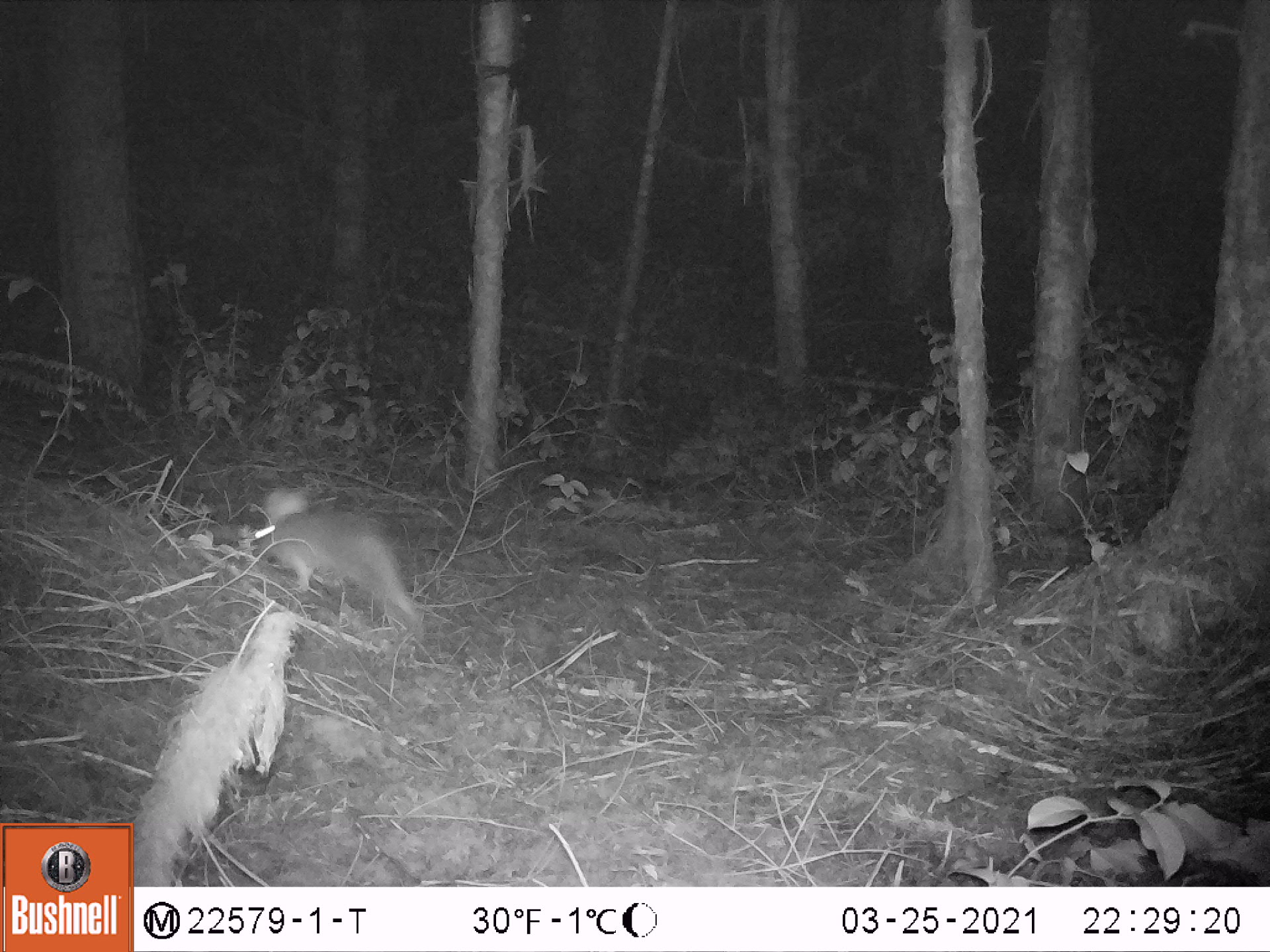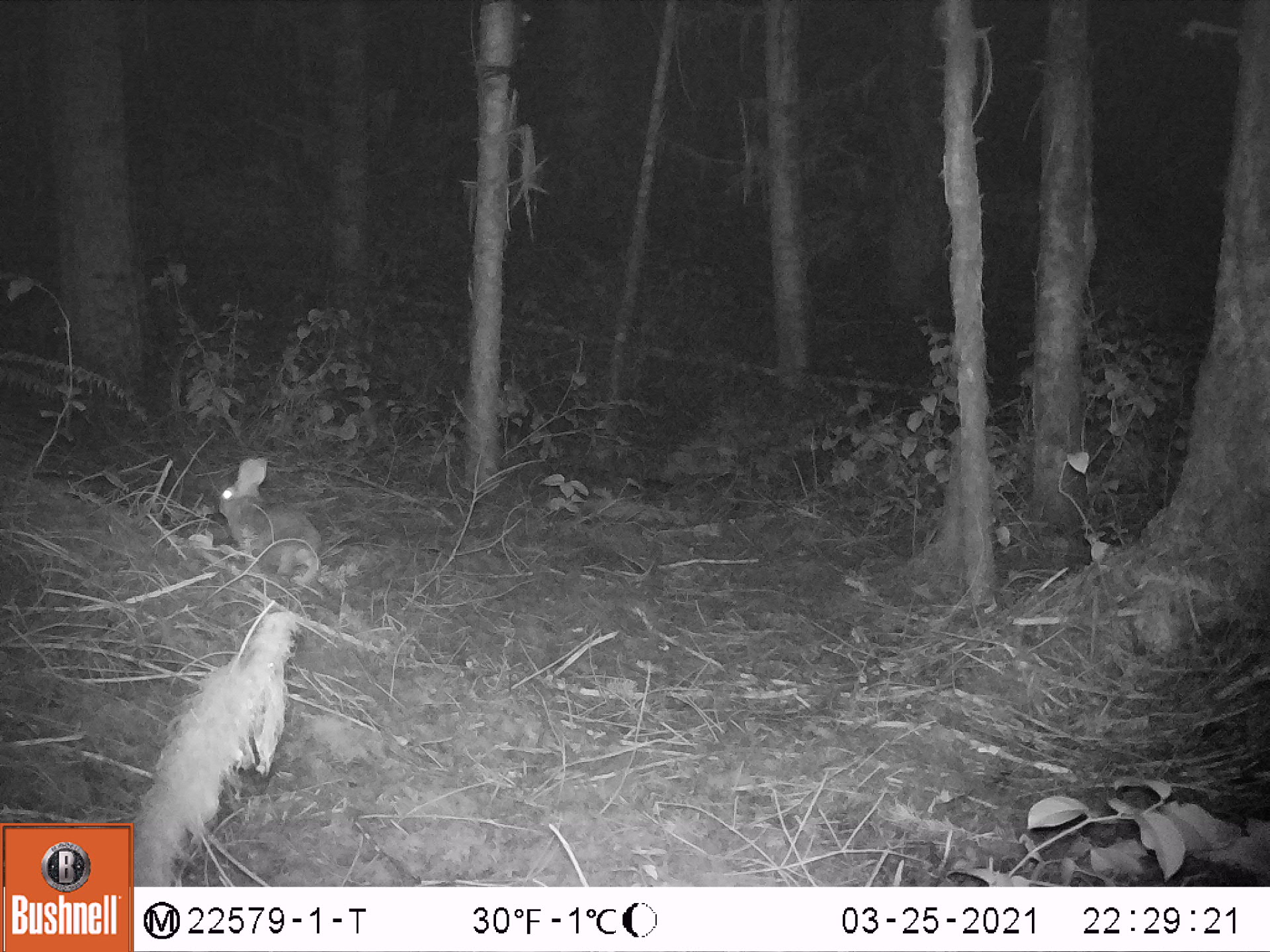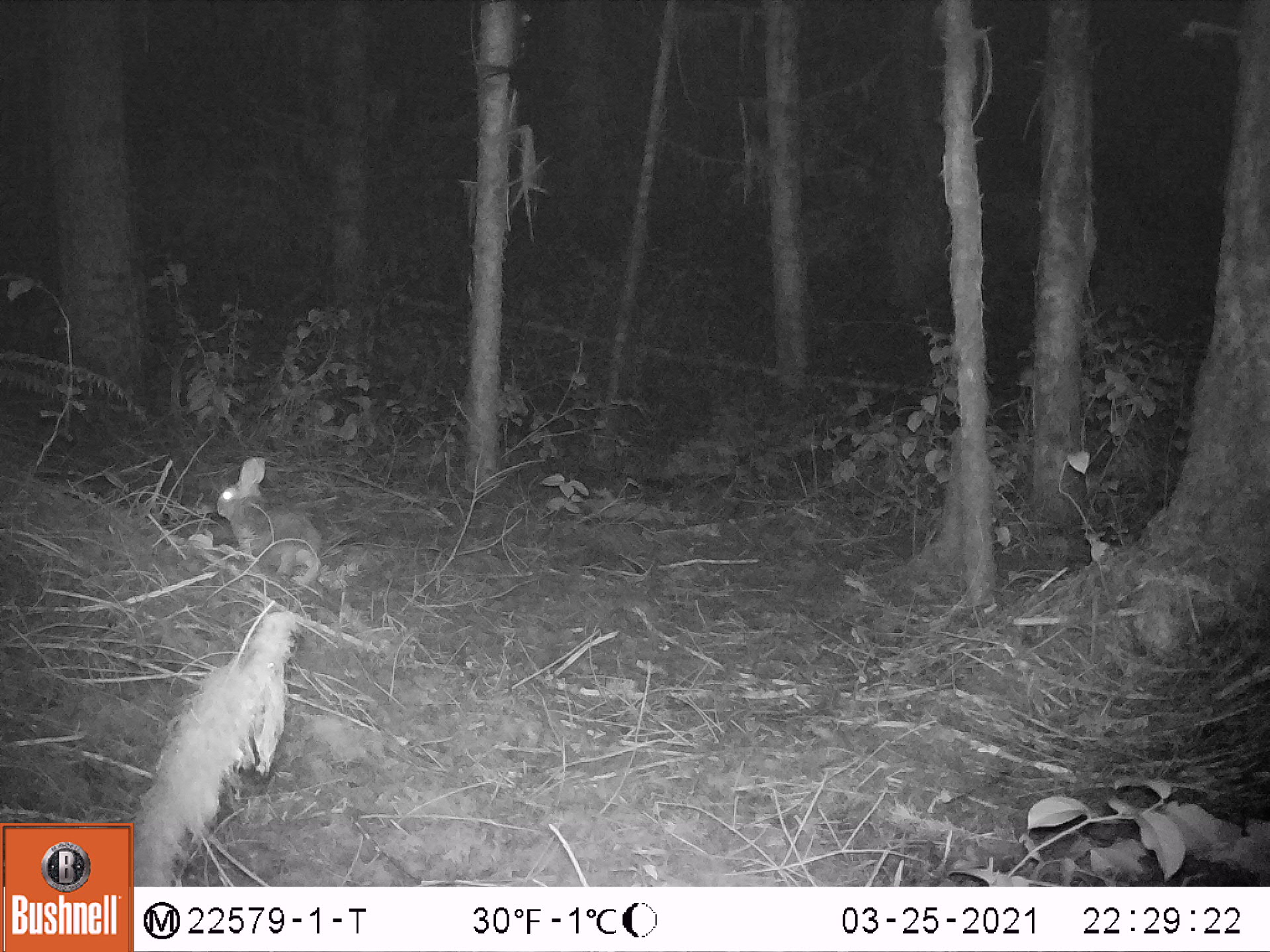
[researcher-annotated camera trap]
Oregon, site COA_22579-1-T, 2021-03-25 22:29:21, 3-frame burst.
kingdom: Animalia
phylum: Chordata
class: Mammalia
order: Lagomorpha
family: Leporidae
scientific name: Leporidae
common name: hares and rabbits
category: leporidae family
Leporidae family (hares and rabbits) (Leporidae).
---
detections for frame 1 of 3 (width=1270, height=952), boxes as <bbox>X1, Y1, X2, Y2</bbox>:
leporidae family: <bbox>250, 485, 426, 645</bbox>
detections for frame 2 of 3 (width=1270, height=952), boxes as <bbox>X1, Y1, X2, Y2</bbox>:
leporidae family: <bbox>211, 450, 327, 591</bbox>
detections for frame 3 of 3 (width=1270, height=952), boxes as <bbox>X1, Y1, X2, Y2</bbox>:
leporidae family: <bbox>211, 456, 326, 586</bbox>